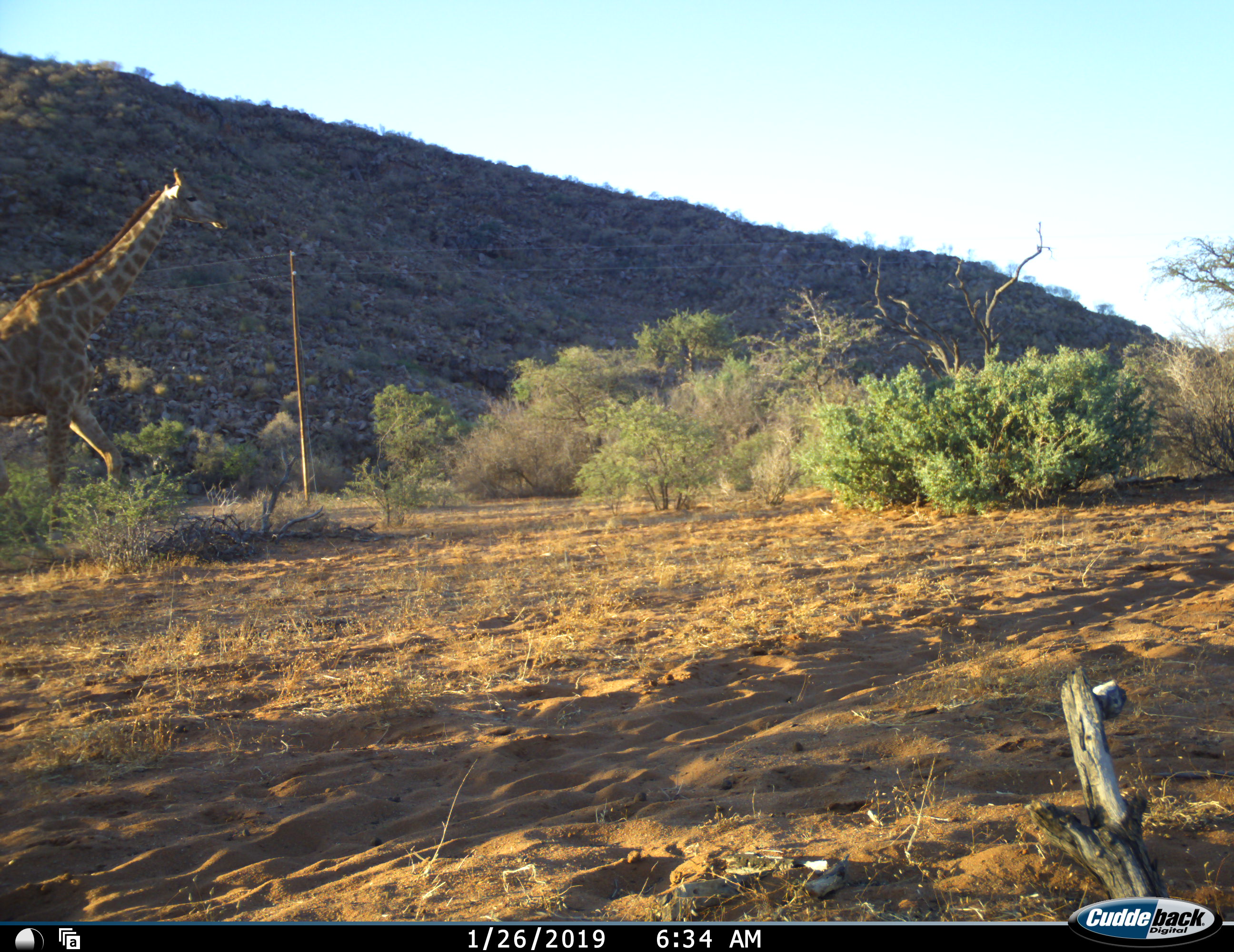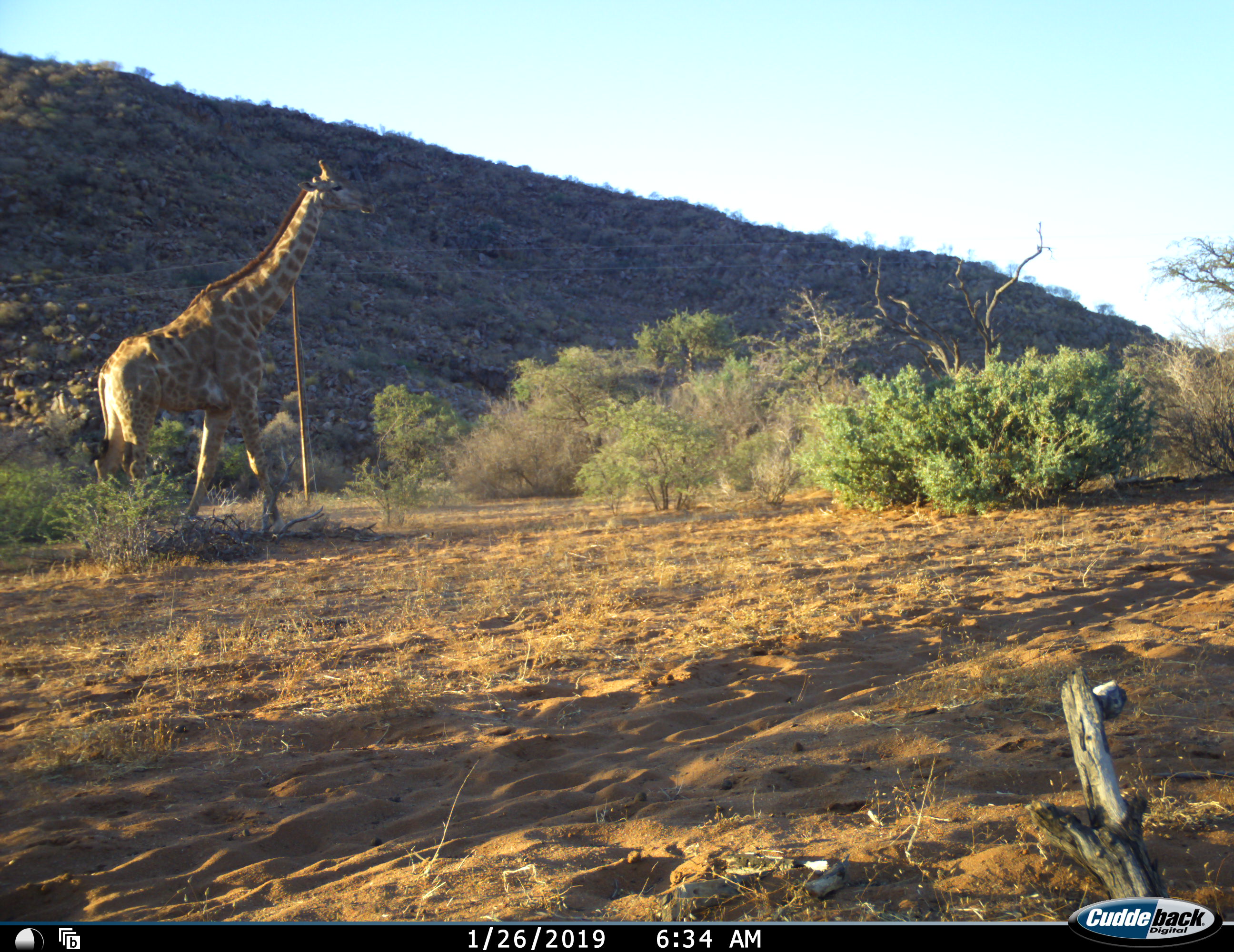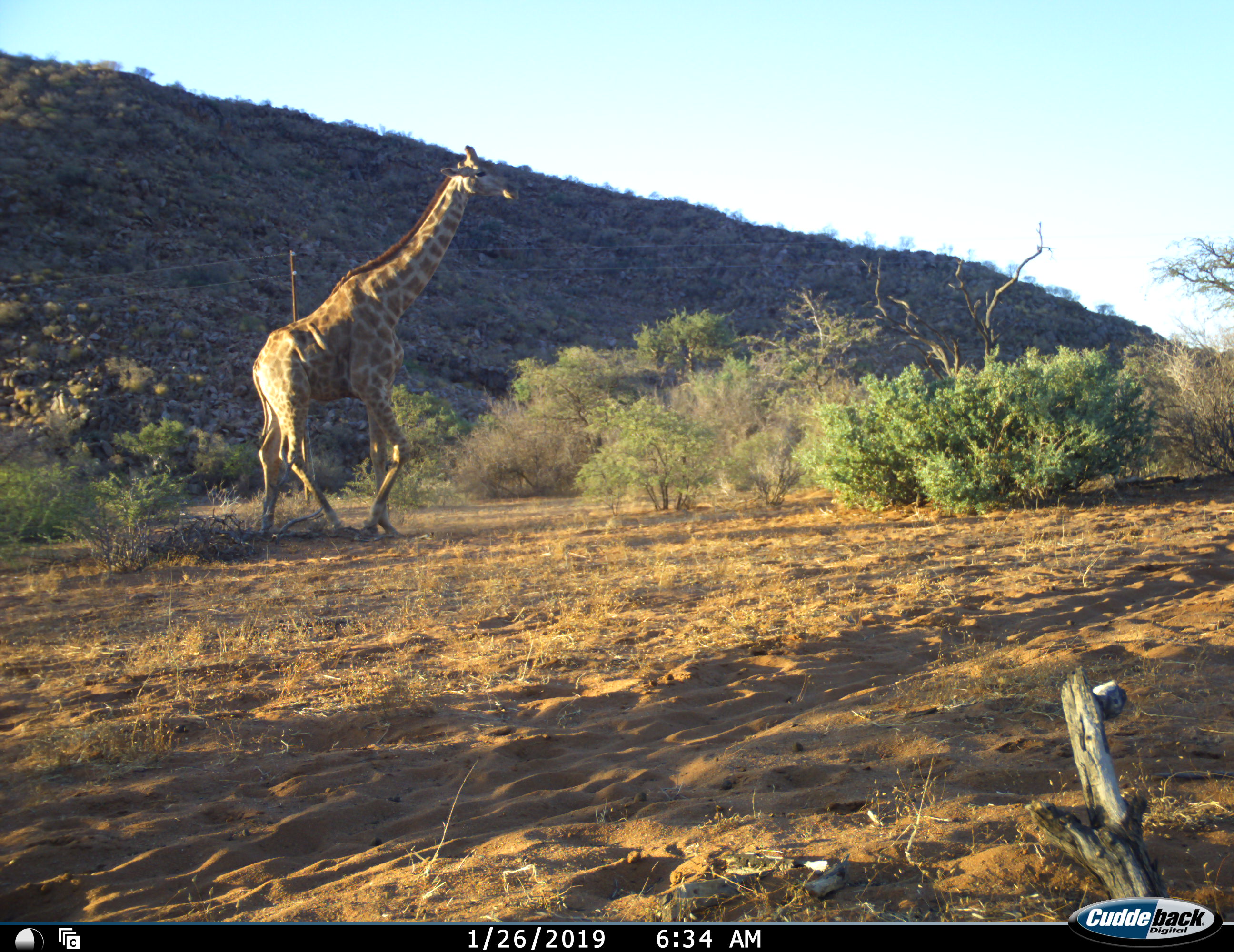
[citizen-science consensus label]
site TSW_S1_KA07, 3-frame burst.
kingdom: Animalia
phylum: Chordata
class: Mammalia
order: Artiodactyla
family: Giraffidae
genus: Giraffa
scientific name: Giraffa camelopardalis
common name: giraffe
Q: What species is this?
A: Giraffe (Giraffa camelopardalis).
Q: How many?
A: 1.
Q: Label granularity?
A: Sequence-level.